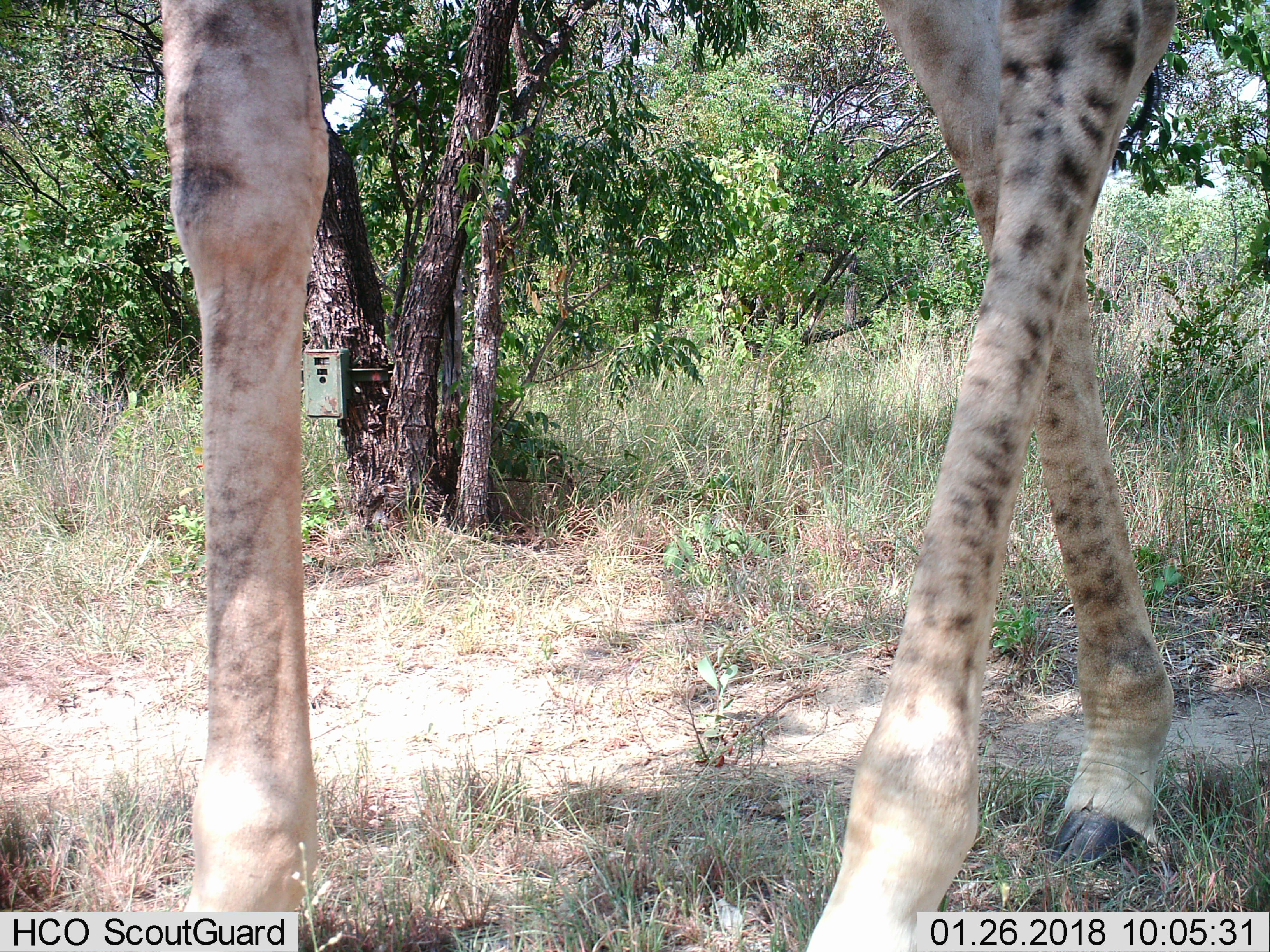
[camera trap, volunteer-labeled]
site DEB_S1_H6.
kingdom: Animalia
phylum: Chordata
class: Mammalia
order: Artiodactyla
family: Giraffidae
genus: Giraffa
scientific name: Giraffa camelopardalis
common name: giraffe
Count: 1.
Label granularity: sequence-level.